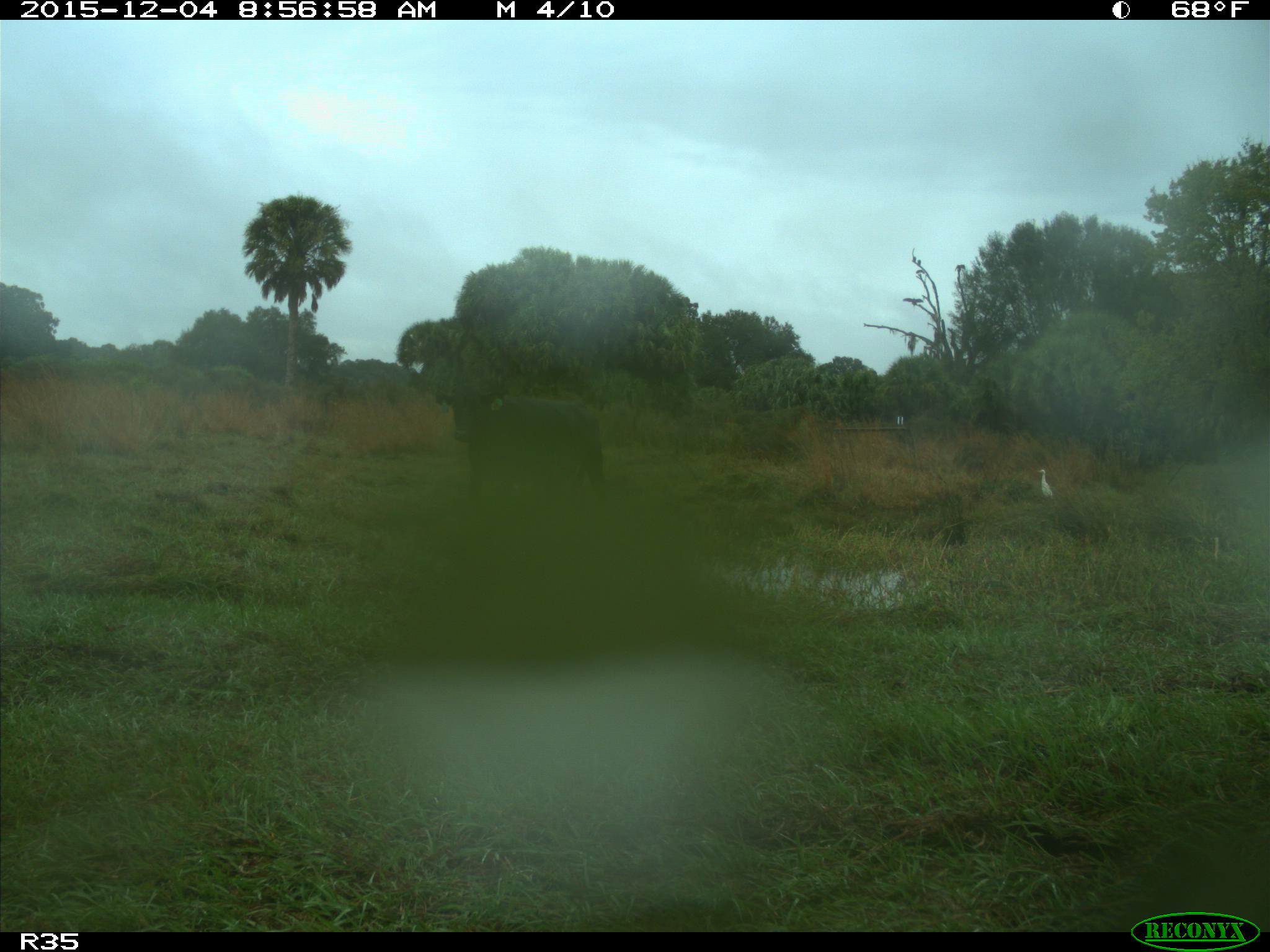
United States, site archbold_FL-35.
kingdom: Animalia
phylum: Chordata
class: Mammalia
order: Artiodactyla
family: Bovidae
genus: Bos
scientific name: Bos taurus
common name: domestic cow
Bos taurus (domestic cow).